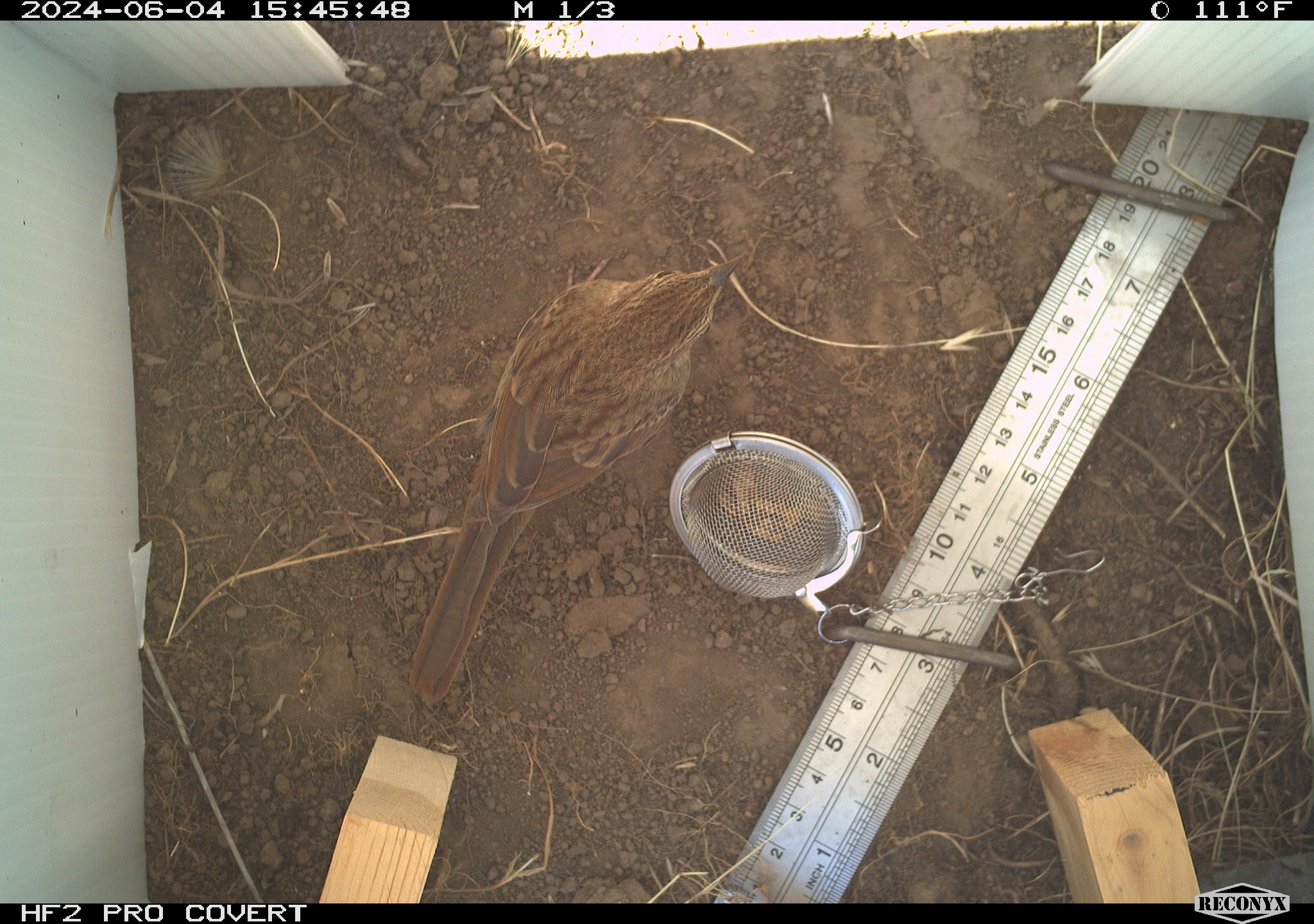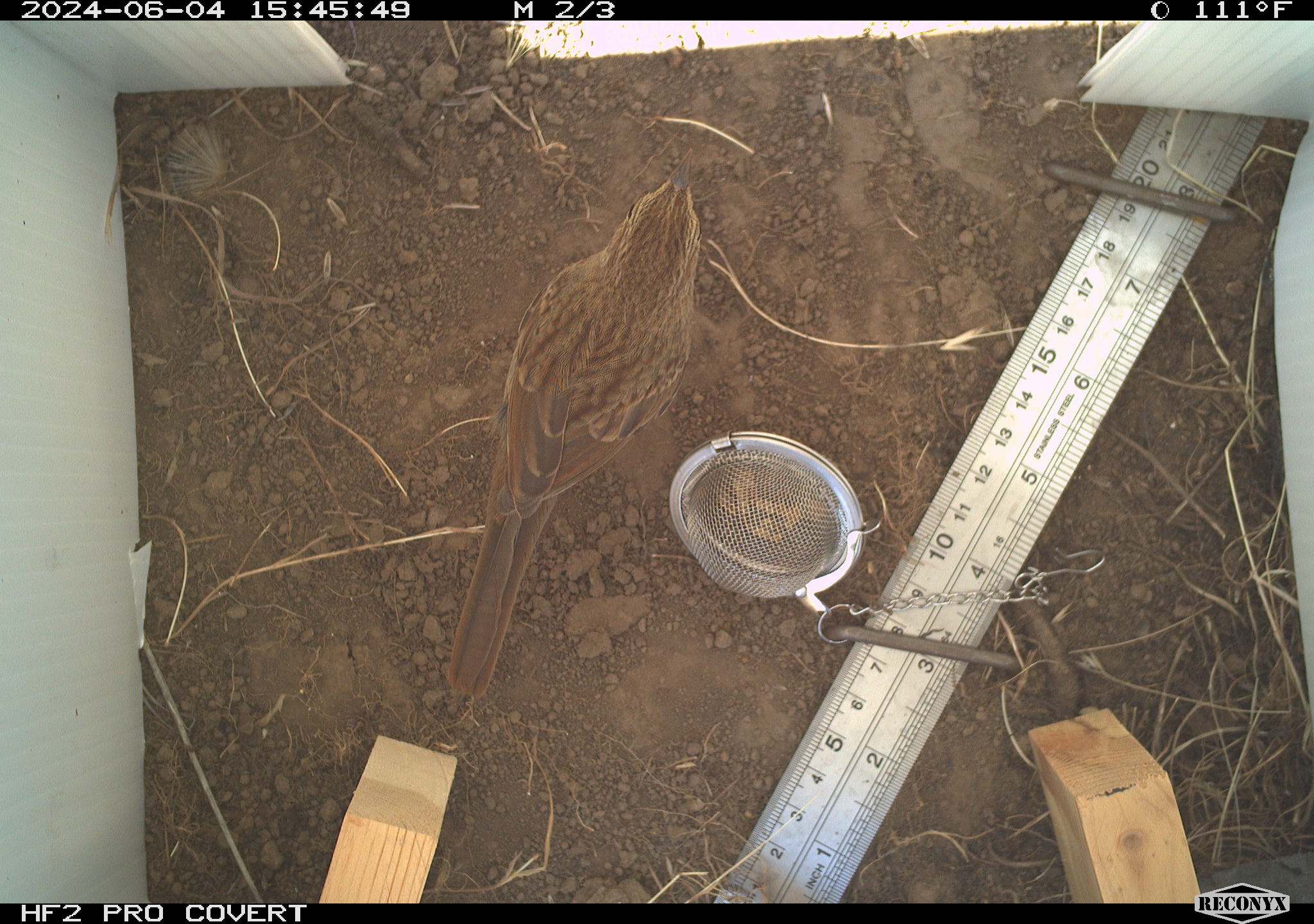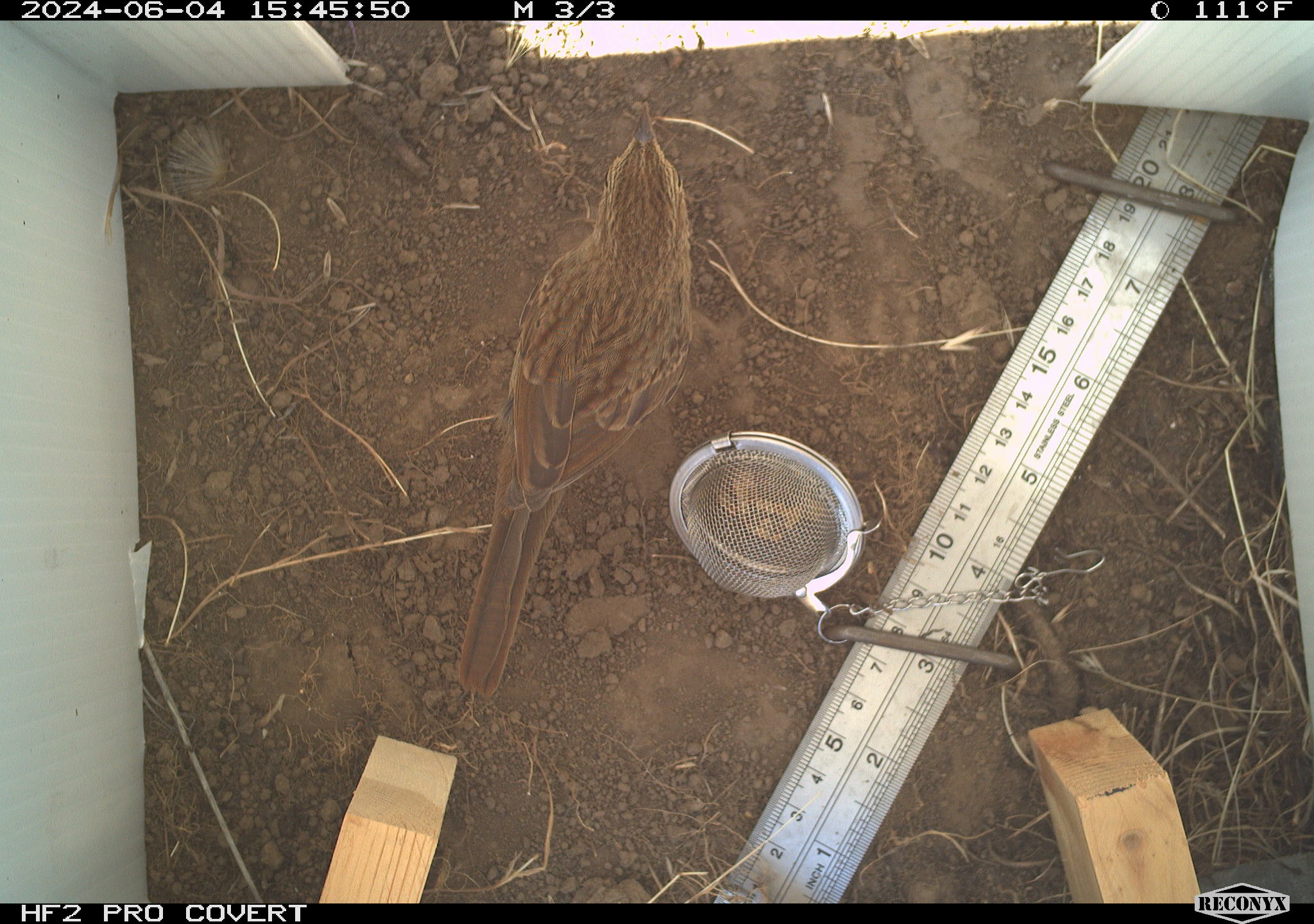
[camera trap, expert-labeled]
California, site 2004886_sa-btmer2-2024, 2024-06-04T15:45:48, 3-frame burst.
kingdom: Animalia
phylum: Chordata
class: Aves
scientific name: Aves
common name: bird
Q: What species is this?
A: Bird (Aves).